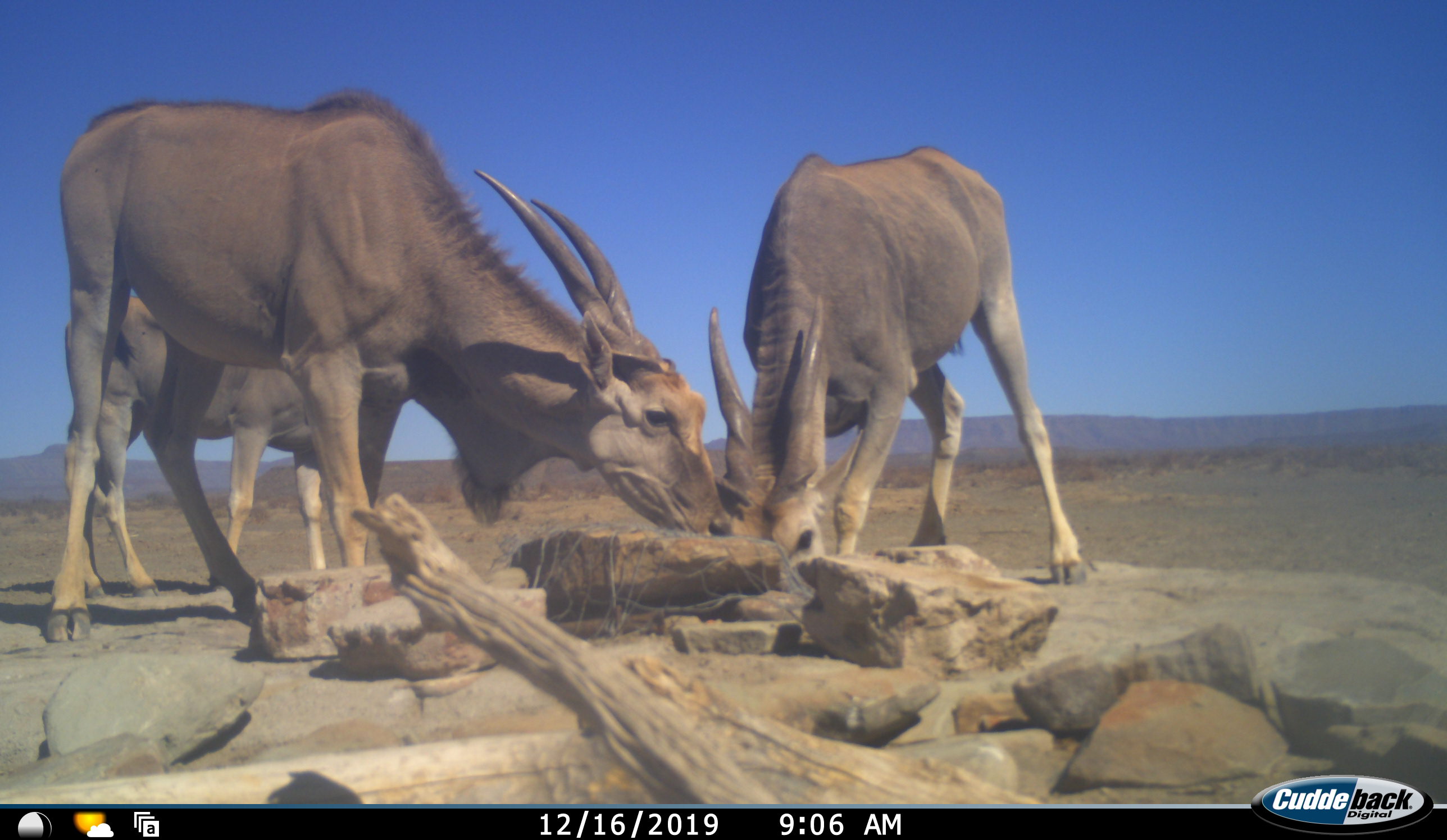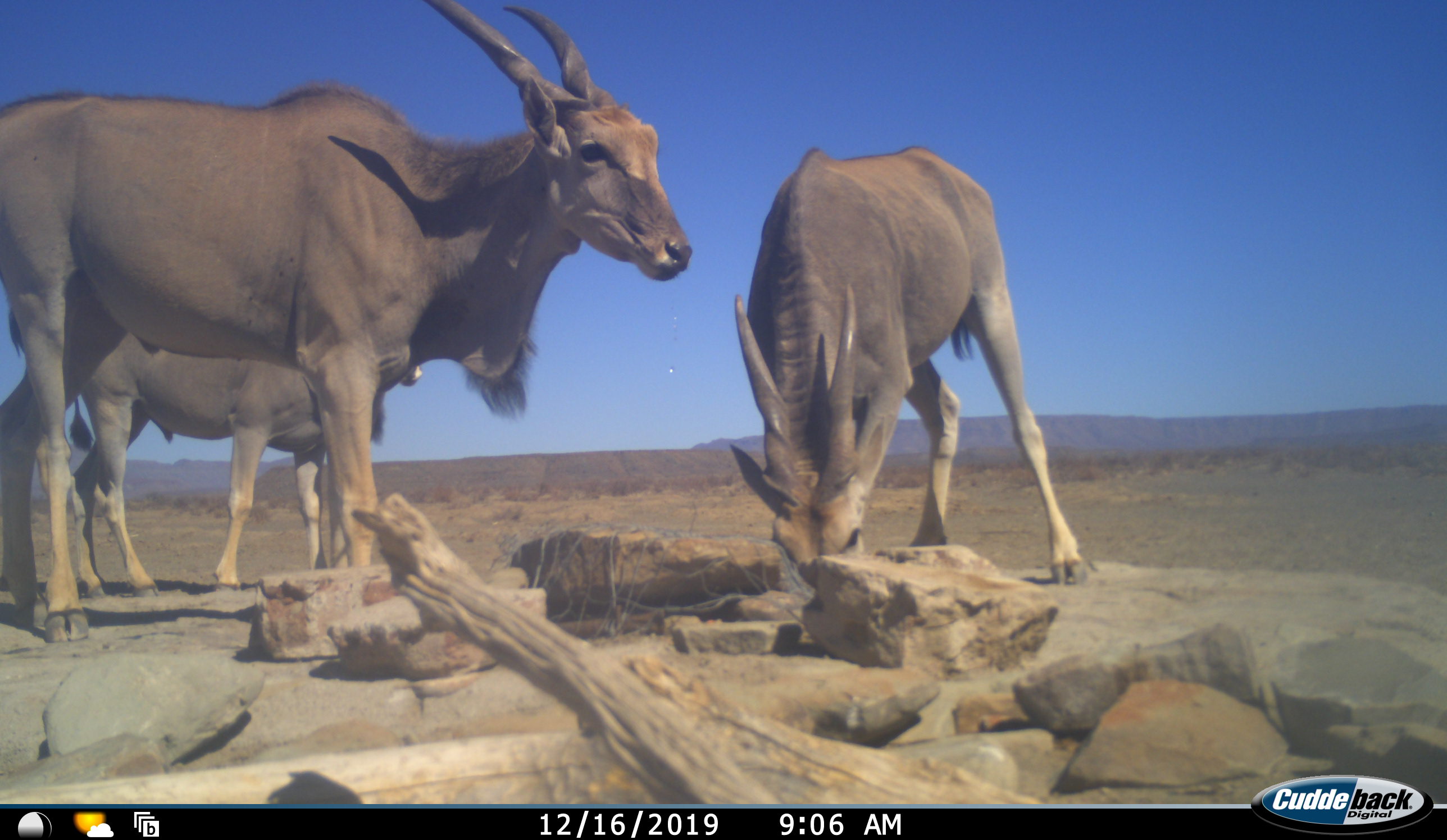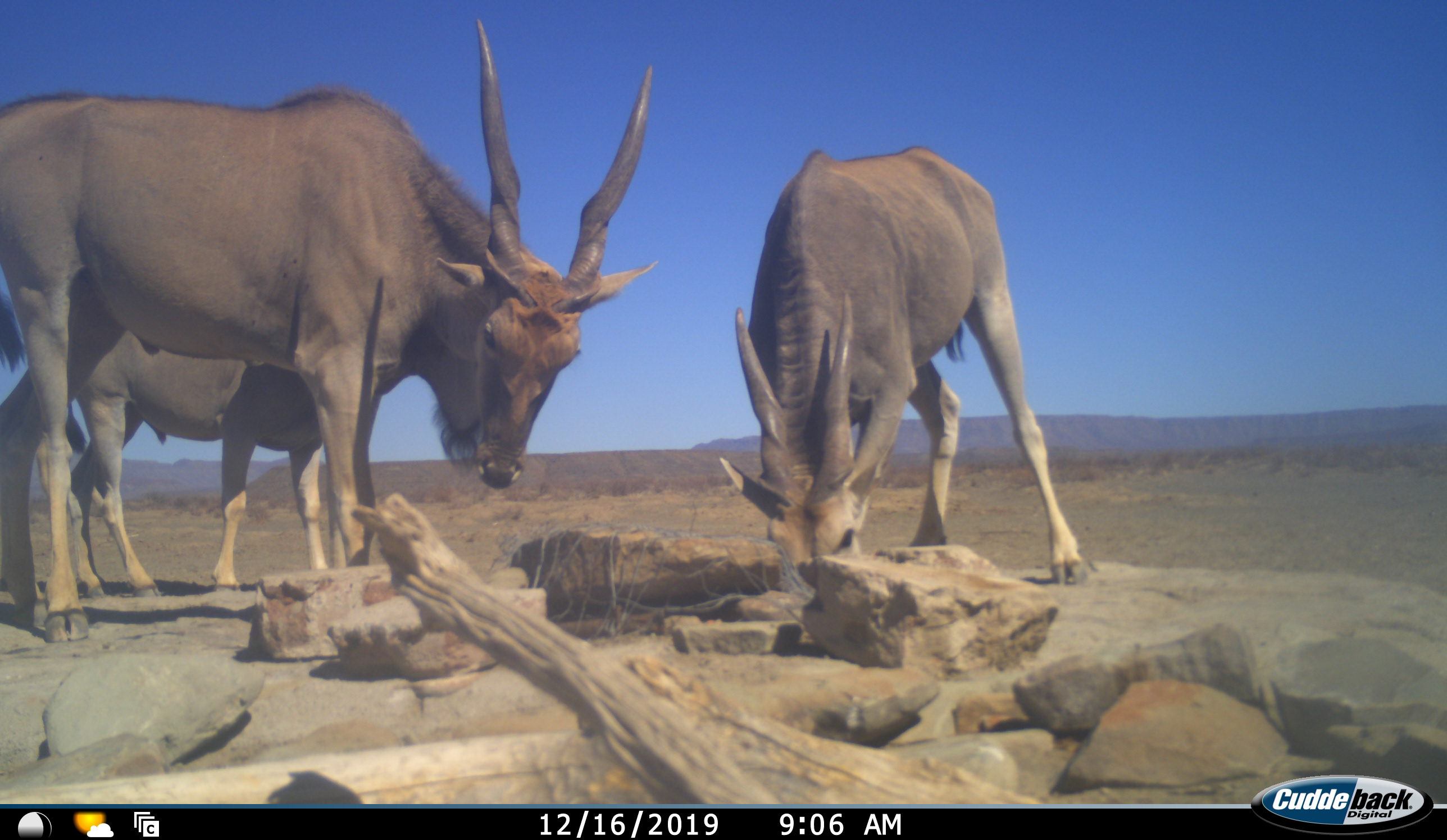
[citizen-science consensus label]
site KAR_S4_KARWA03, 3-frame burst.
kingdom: Animalia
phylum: Chordata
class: Mammalia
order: Artiodactyla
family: Bovidae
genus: Tragelaphus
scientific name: Tragelaphus oryx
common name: eland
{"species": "eland (Tragelaphus oryx)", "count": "3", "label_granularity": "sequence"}